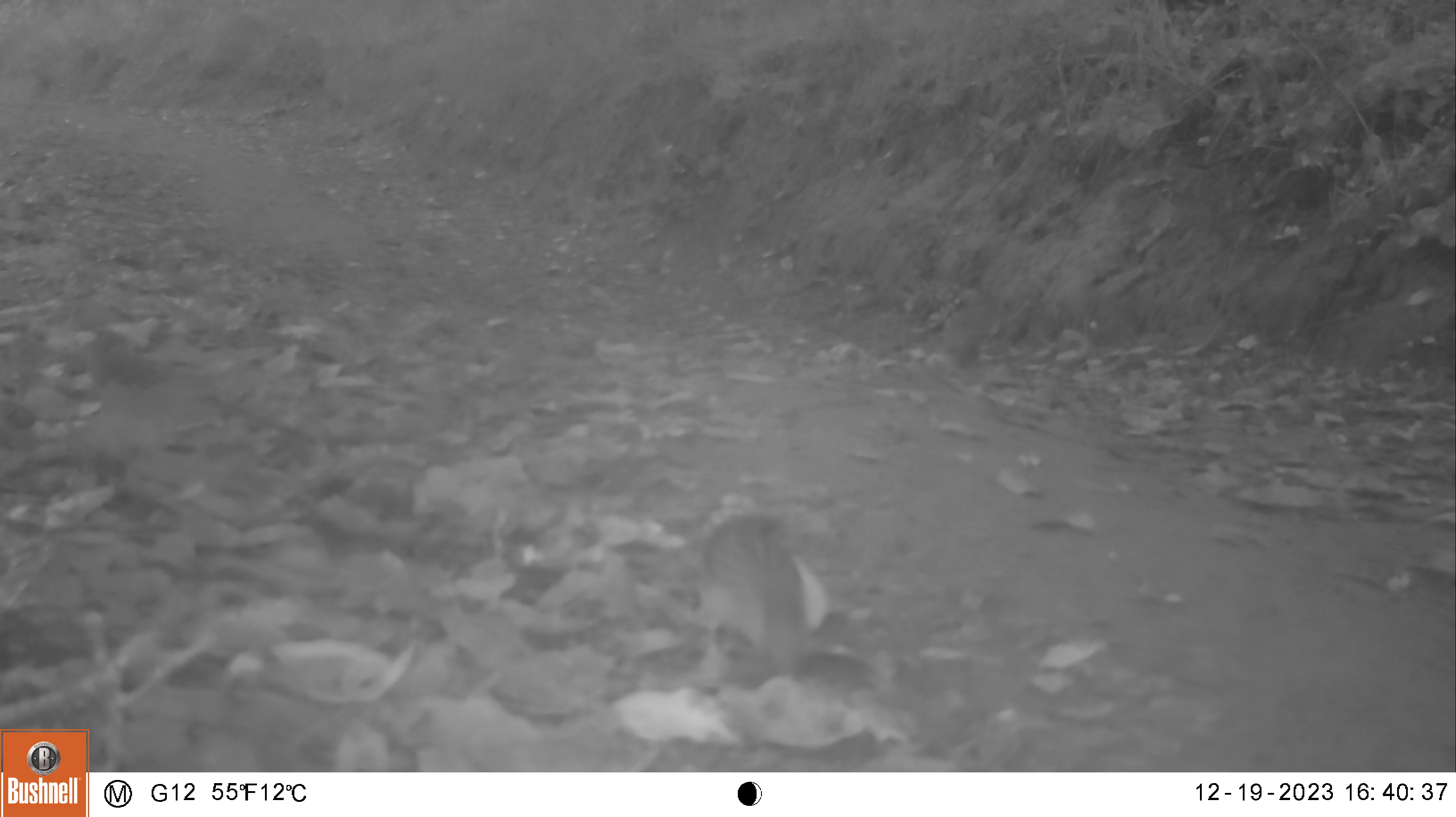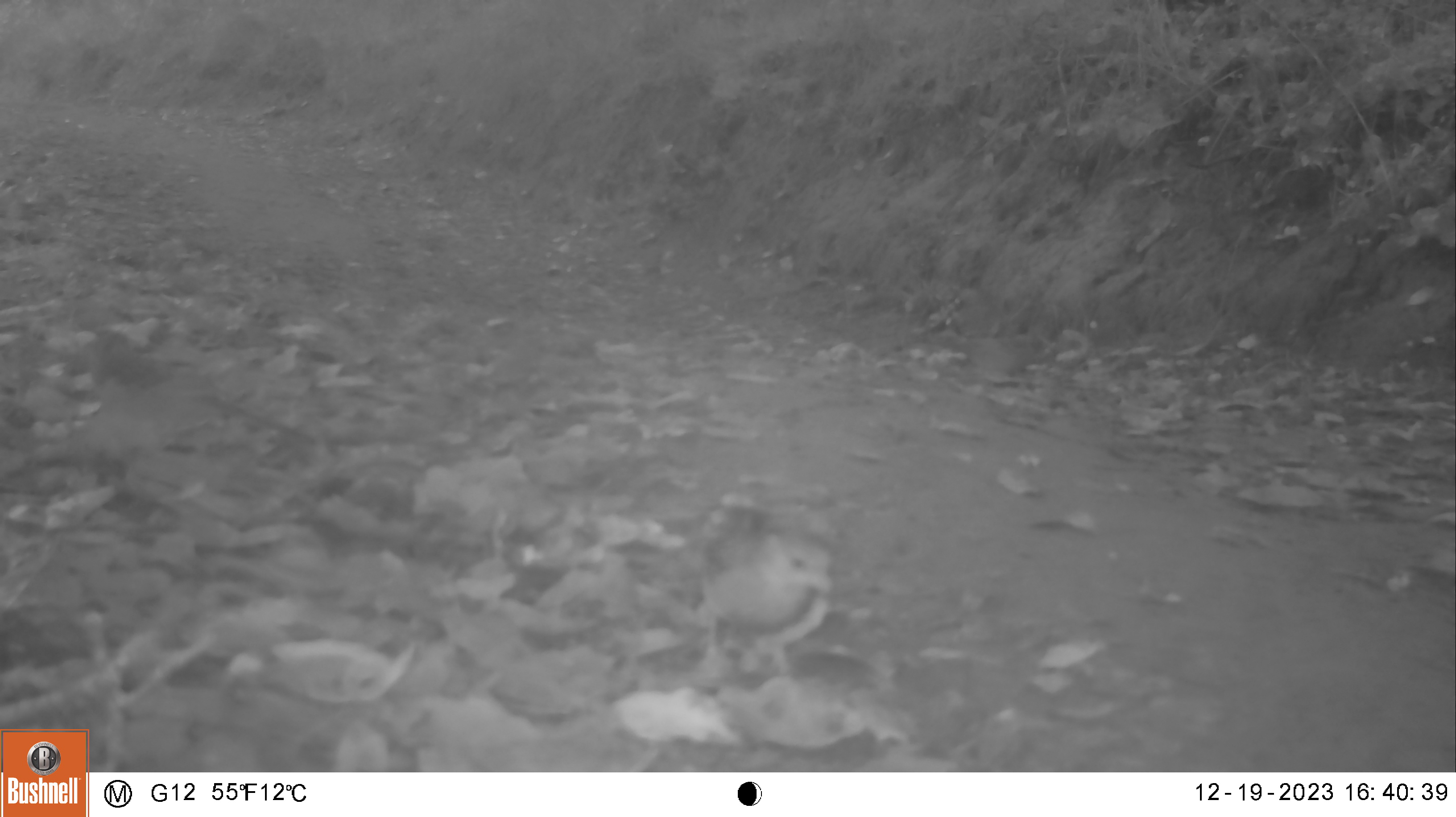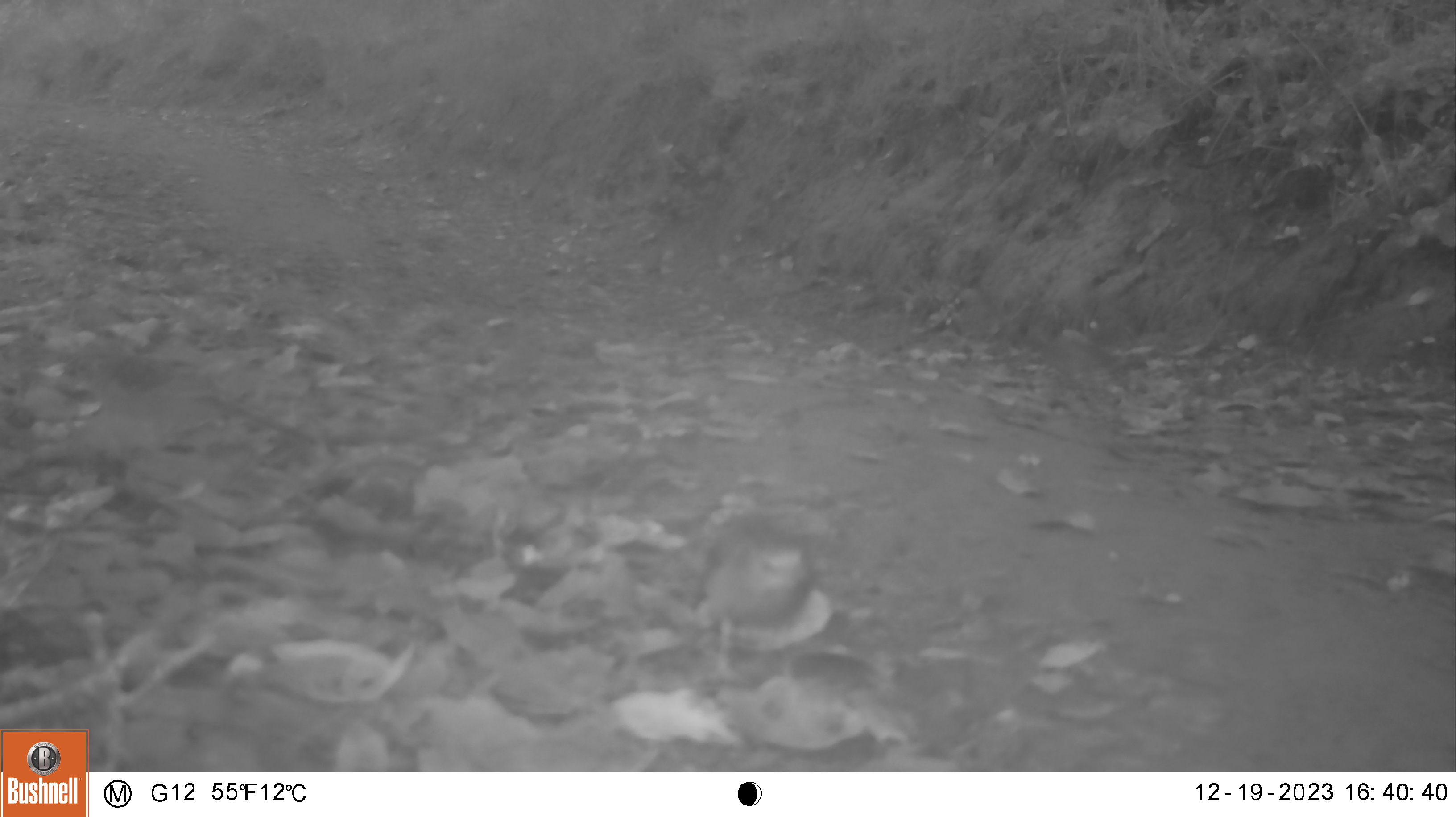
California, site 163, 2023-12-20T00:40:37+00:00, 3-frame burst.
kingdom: Animalia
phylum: Chordata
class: Aves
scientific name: Aves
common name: bird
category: unknown bird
Unknown bird (bird) (Aves).